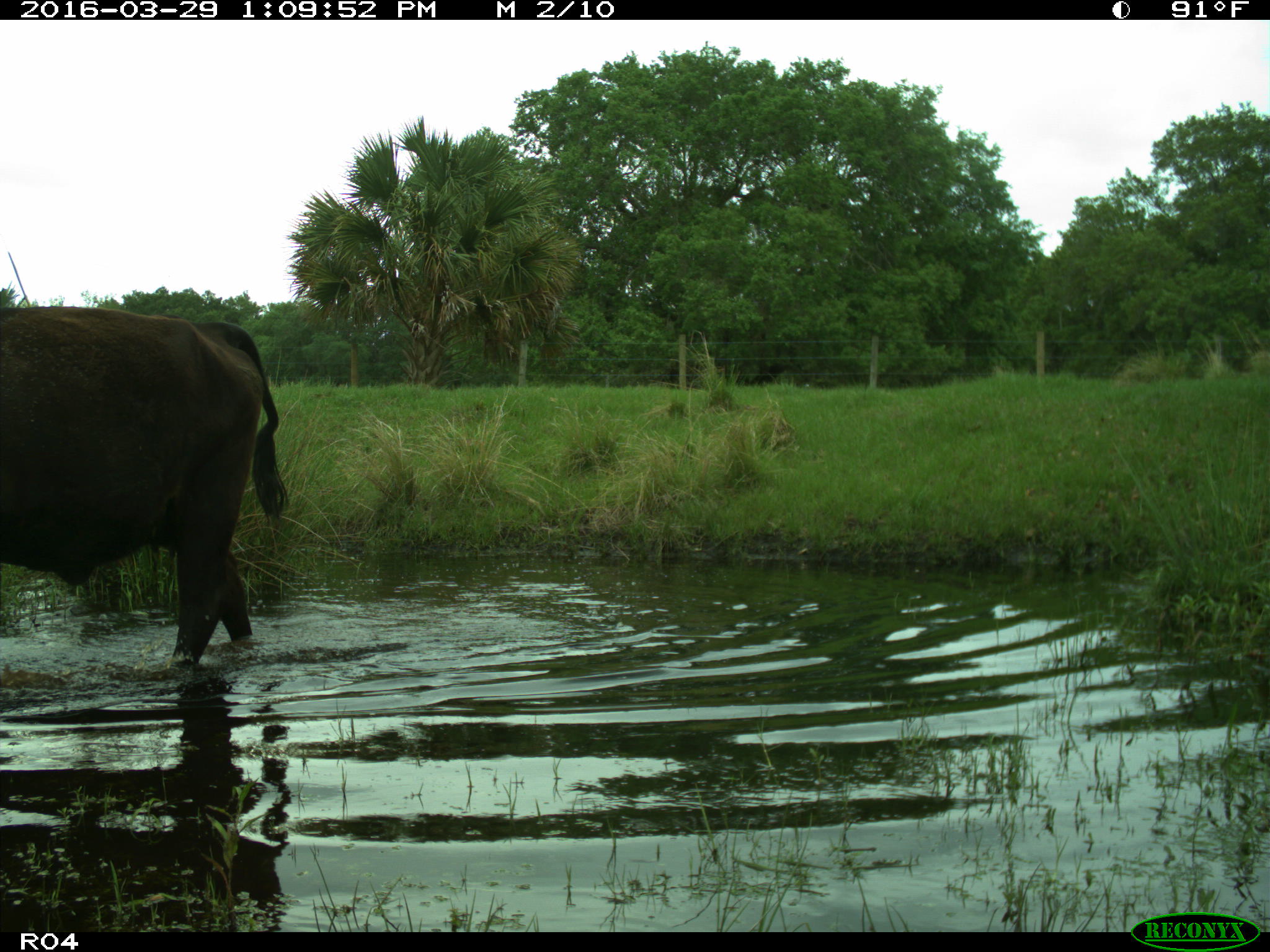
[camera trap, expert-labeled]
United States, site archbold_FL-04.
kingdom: Animalia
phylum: Chordata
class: Mammalia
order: Artiodactyla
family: Bovidae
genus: Bos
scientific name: Bos taurus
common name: domestic cow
Bos taurus (domestic cow).